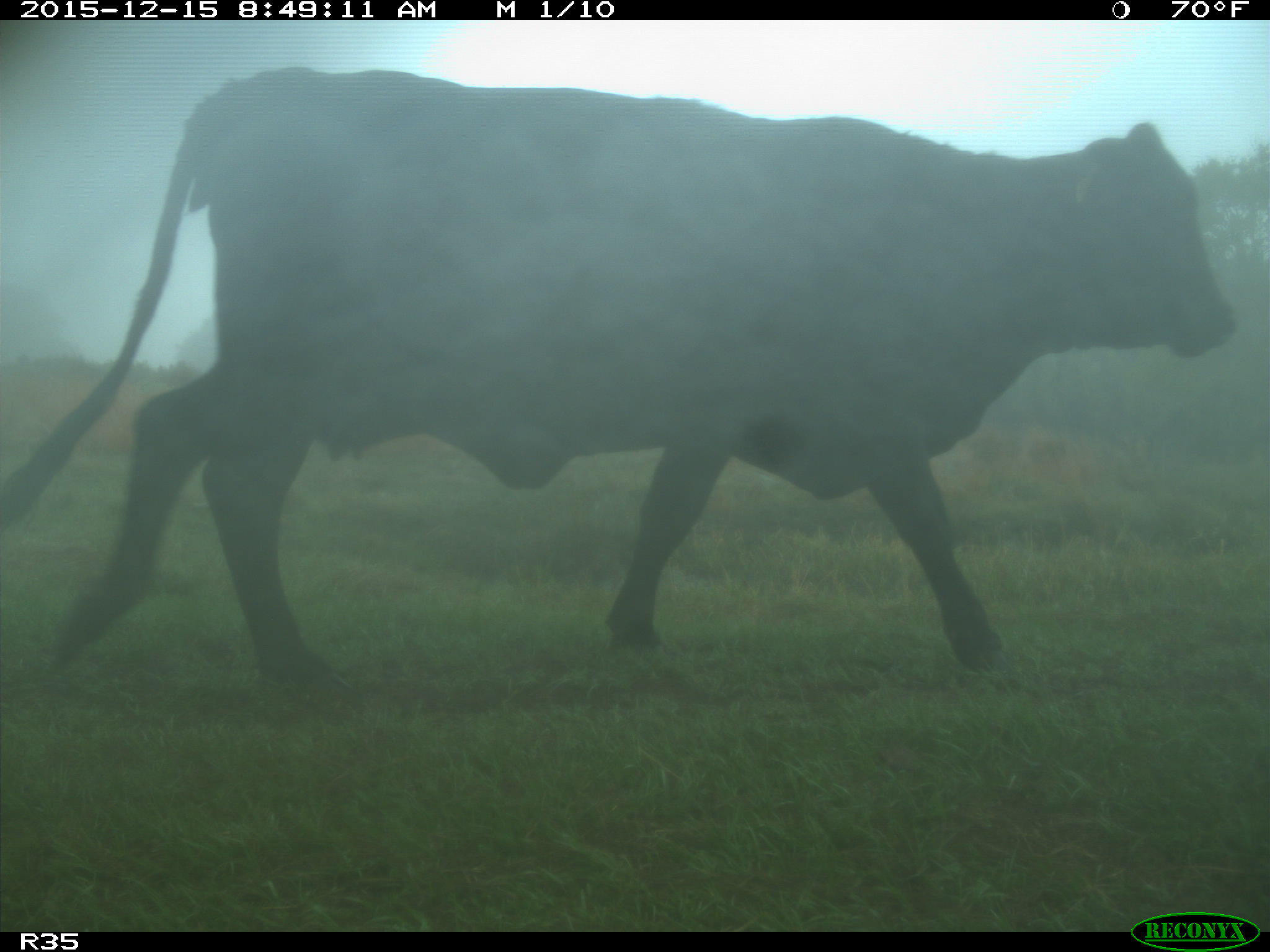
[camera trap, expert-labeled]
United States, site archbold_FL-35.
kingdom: Animalia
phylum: Chordata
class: Mammalia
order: Artiodactyla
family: Bovidae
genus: Bos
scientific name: Bos taurus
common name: domestic cow